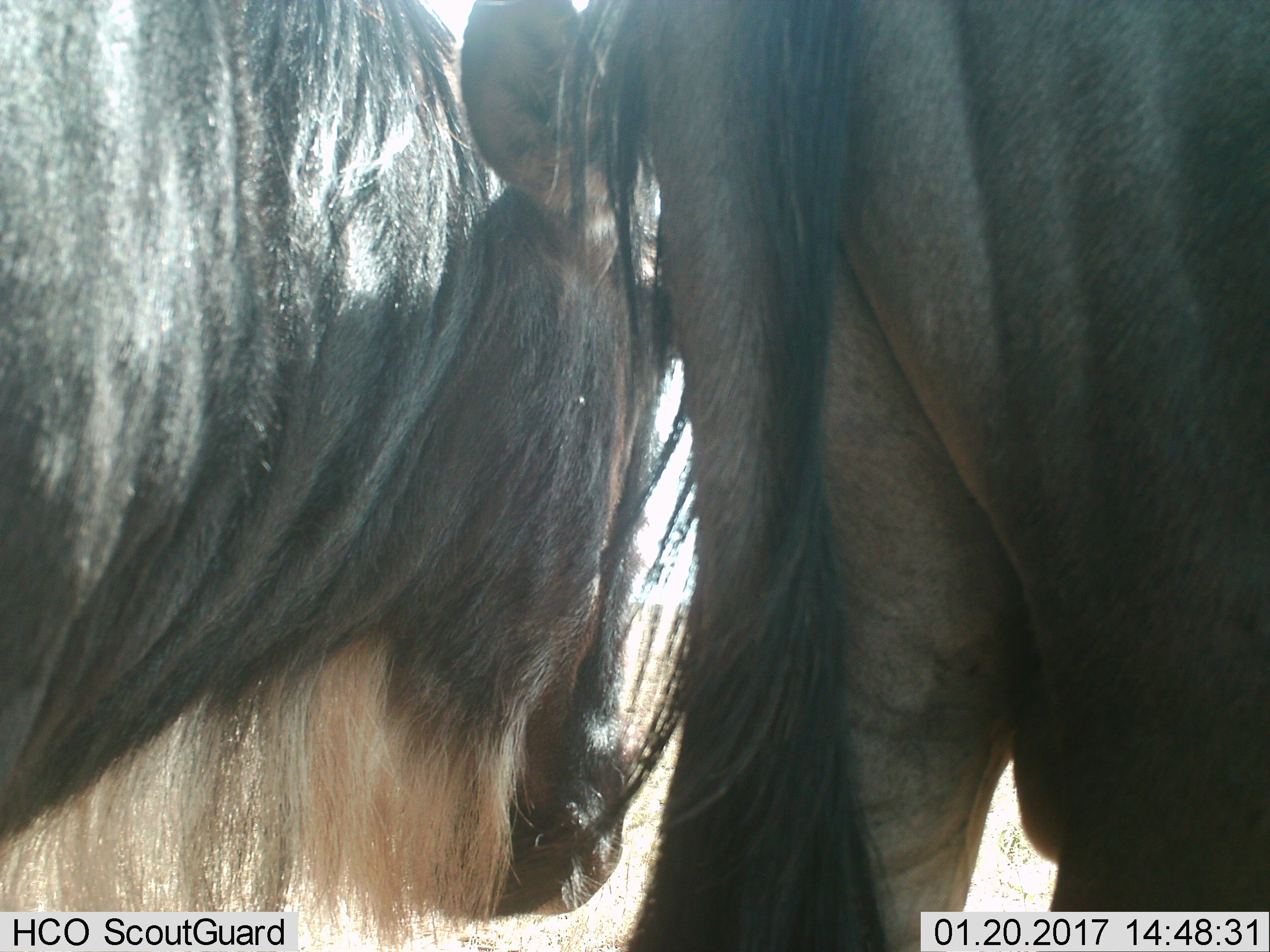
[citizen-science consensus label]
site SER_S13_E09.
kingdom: Animalia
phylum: Chordata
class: Mammalia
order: Artiodactyla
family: Bovidae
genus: Connochaetes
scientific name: Connochaetes taurinus taurinus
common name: blue wildebeest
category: wildebeestblue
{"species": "wildebeestblue (blue wildebeest) (Connochaetes taurinus taurinus)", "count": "2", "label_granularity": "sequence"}